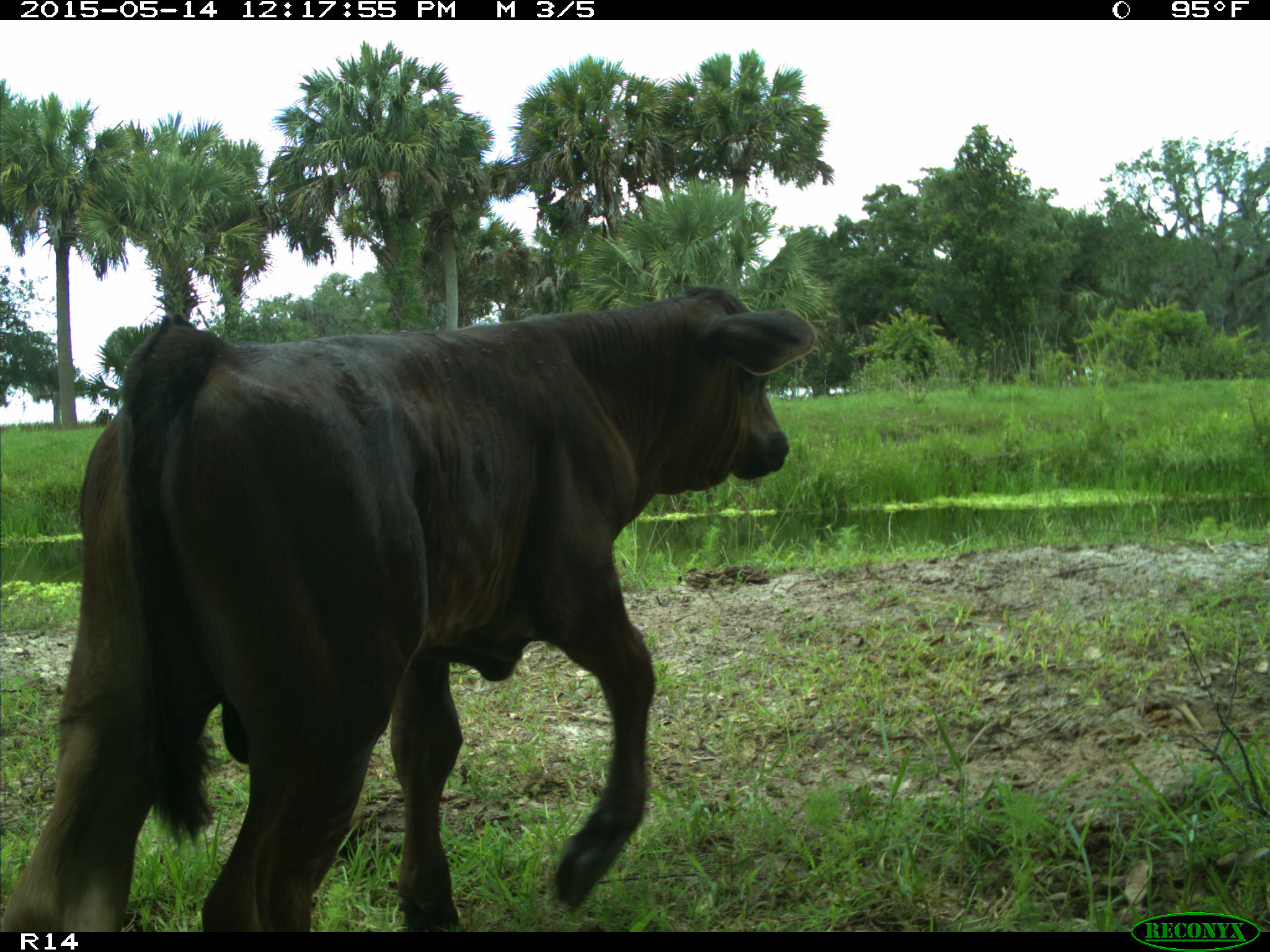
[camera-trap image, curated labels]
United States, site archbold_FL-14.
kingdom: Animalia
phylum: Chordata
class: Mammalia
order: Artiodactyla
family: Bovidae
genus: Bos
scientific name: Bos taurus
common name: domestic cow